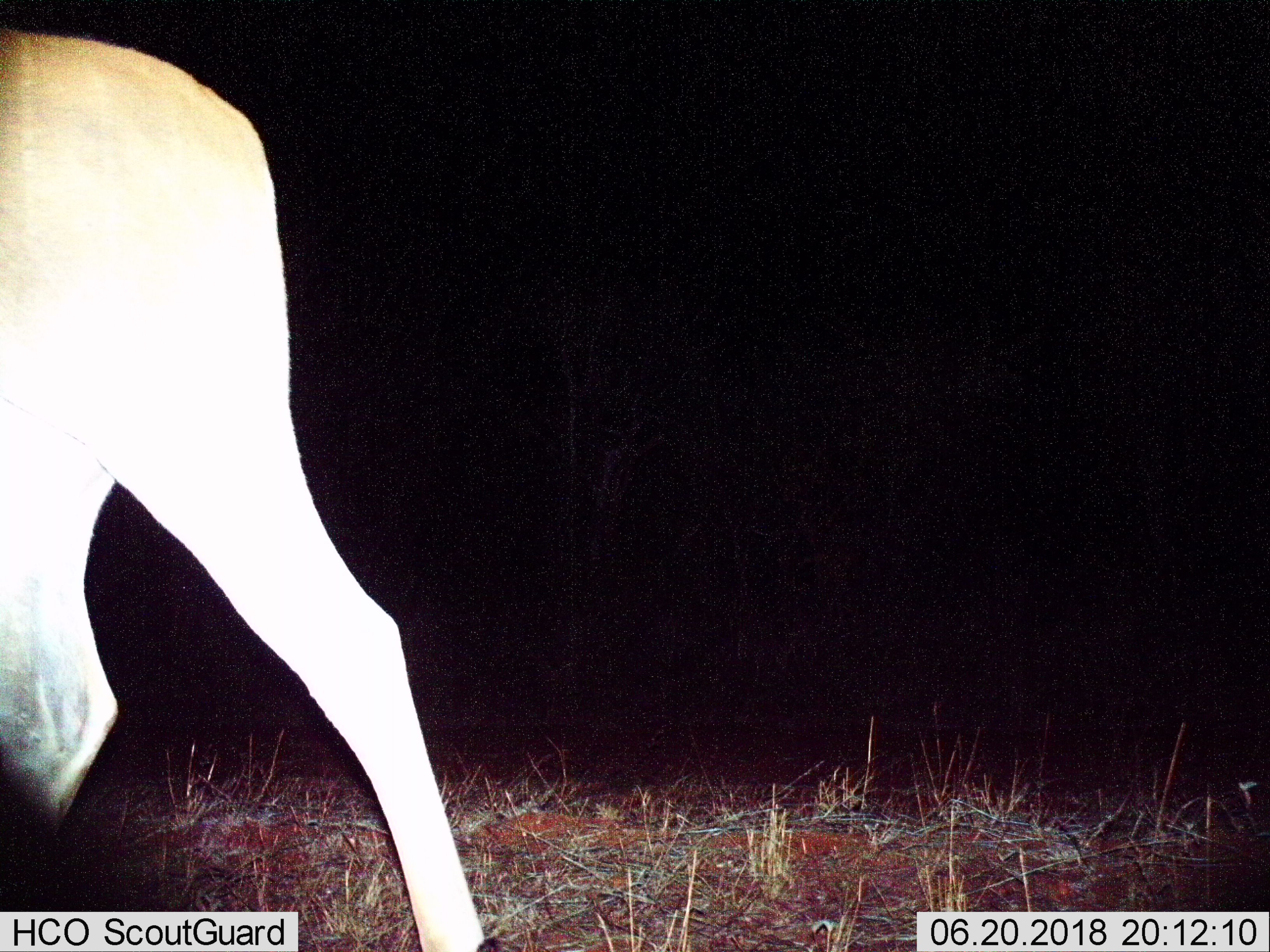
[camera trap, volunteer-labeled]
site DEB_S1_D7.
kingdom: Animalia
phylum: Chordata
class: Mammalia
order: Artiodactyla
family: Bovidae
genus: Aepyceros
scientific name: Aepyceros melampus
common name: impala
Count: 1.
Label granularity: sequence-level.